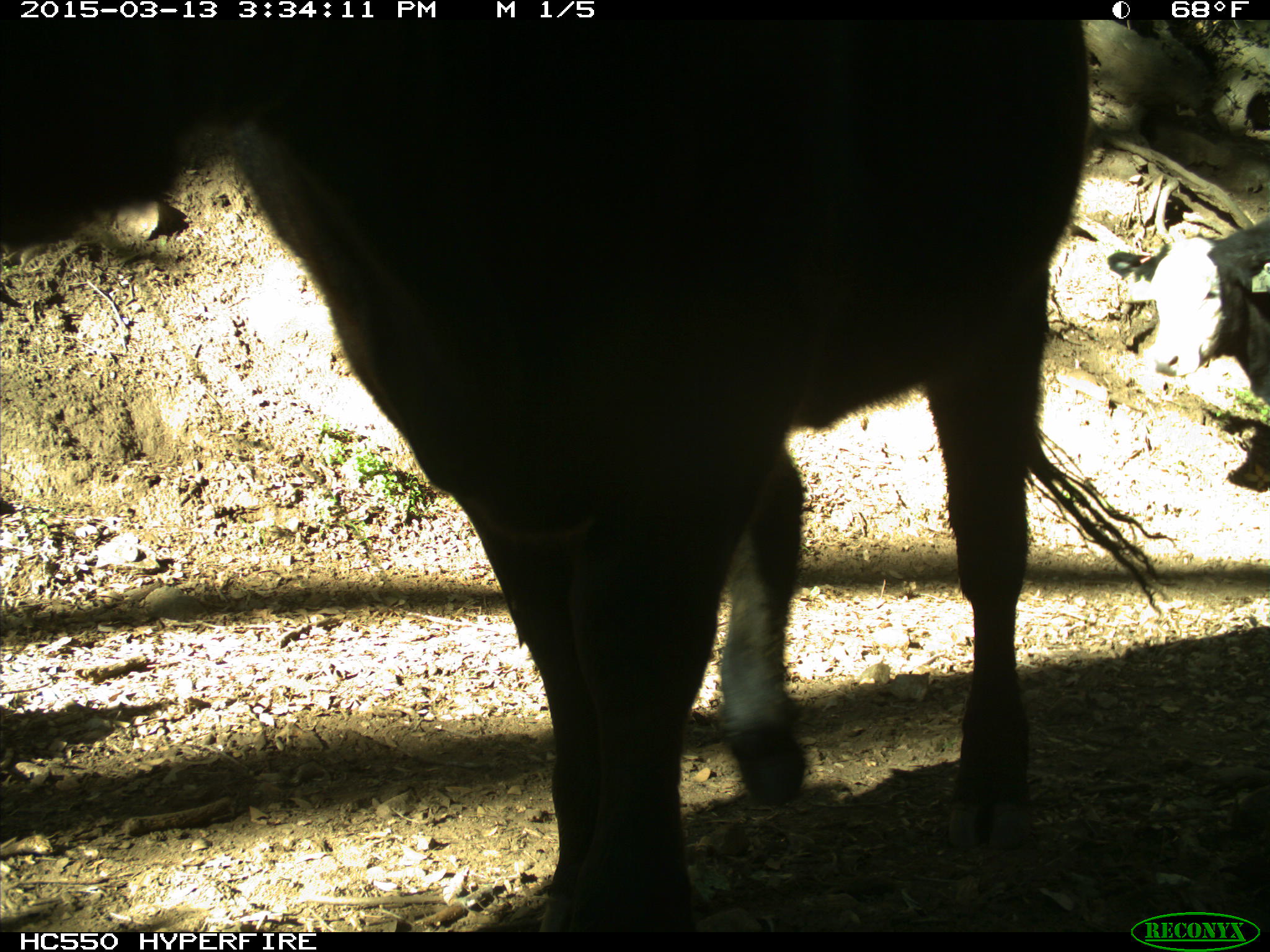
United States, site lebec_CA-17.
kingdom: Animalia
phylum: Chordata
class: Mammalia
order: Artiodactyla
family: Bovidae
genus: Bos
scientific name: Bos taurus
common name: domestic cow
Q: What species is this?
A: Bos taurus (domestic cow).